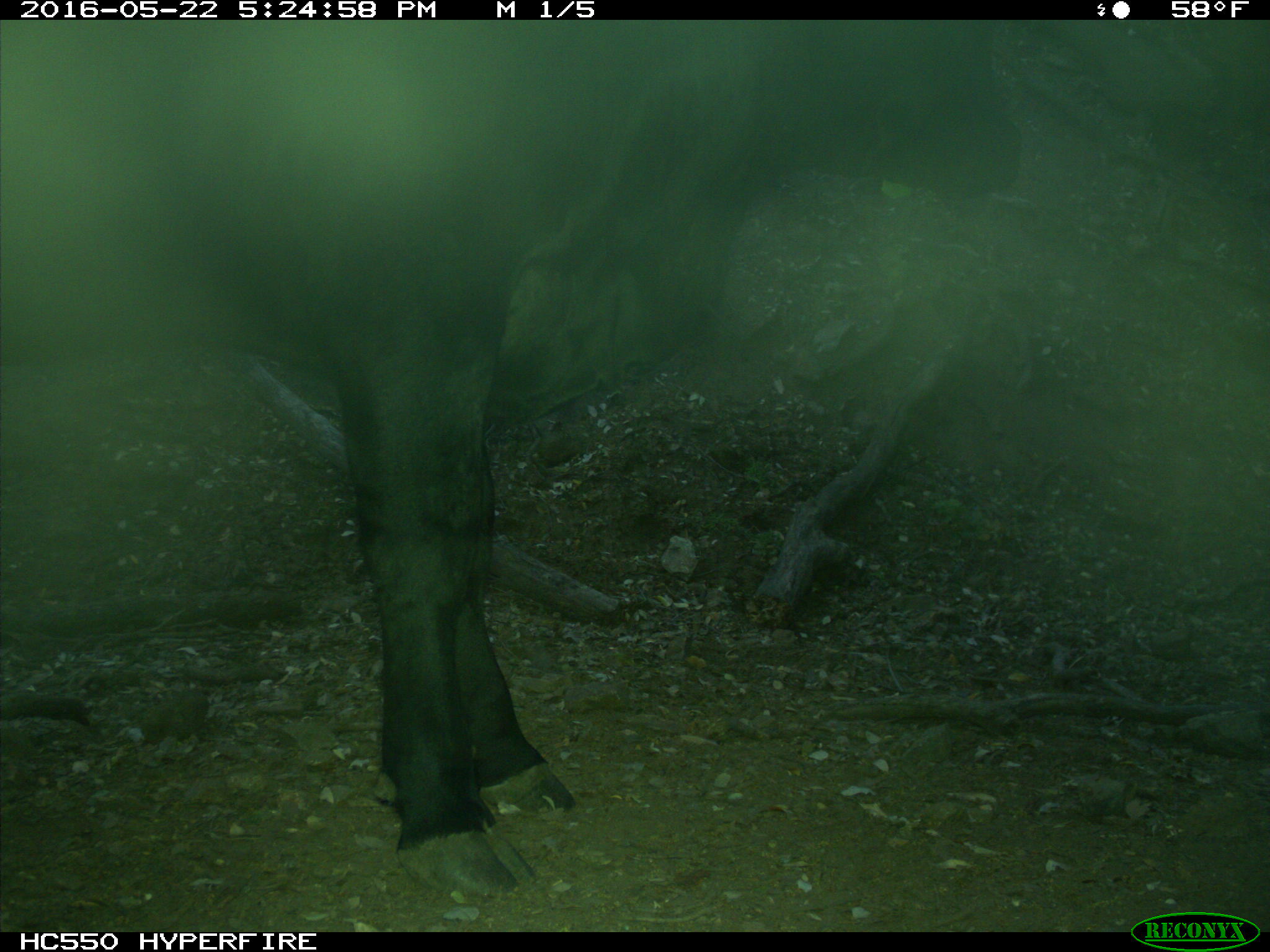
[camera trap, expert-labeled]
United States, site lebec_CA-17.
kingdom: Animalia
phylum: Chordata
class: Mammalia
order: Artiodactyla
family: Bovidae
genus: Bos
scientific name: Bos taurus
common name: domestic cow